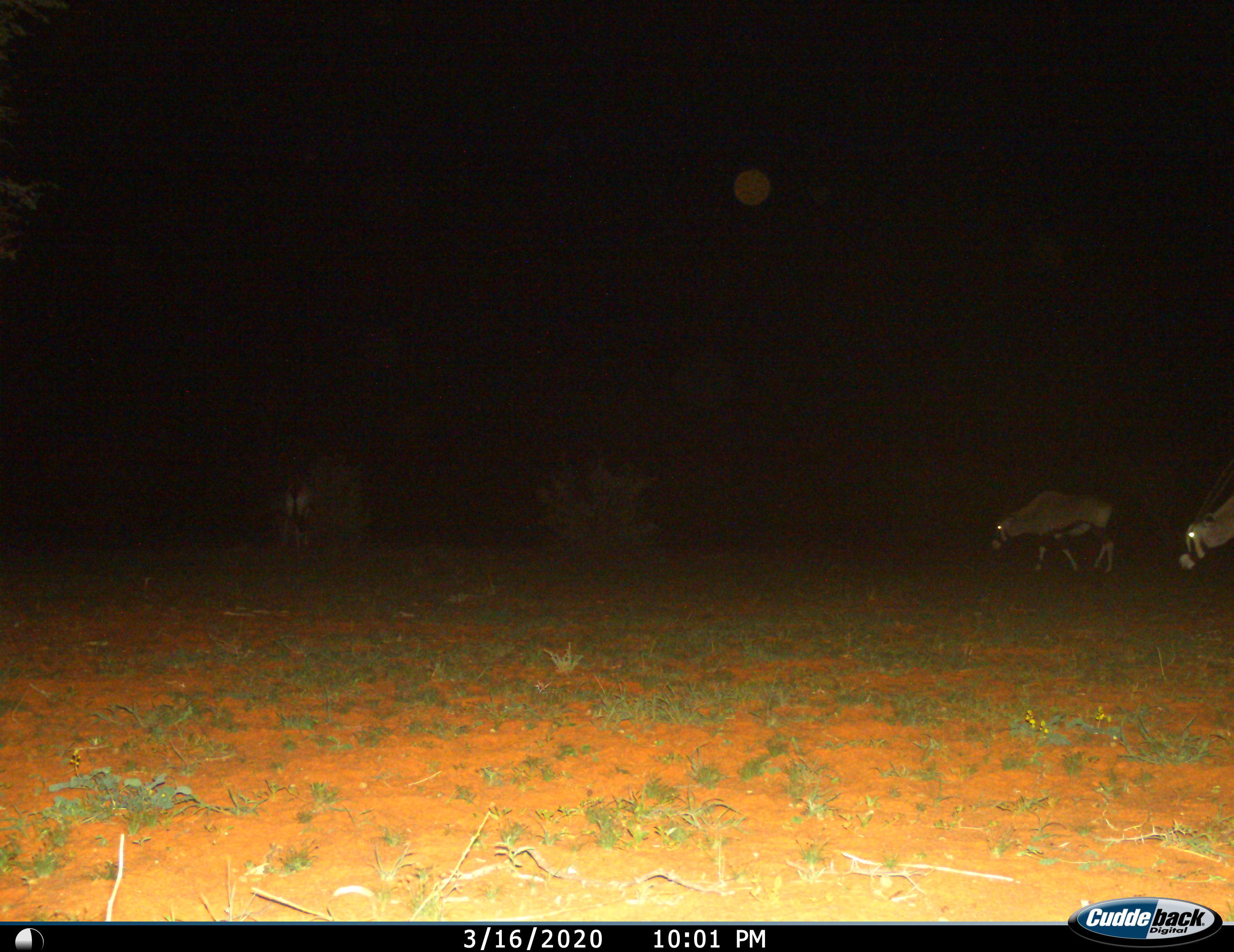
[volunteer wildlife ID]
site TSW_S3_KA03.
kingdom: Animalia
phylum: Chordata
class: Mammalia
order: Artiodactyla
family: Bovidae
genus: Oryx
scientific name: Oryx gazella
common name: gemsbok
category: oryx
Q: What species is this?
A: Oryx (gemsbok) (Oryx gazella).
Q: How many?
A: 2.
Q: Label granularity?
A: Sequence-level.